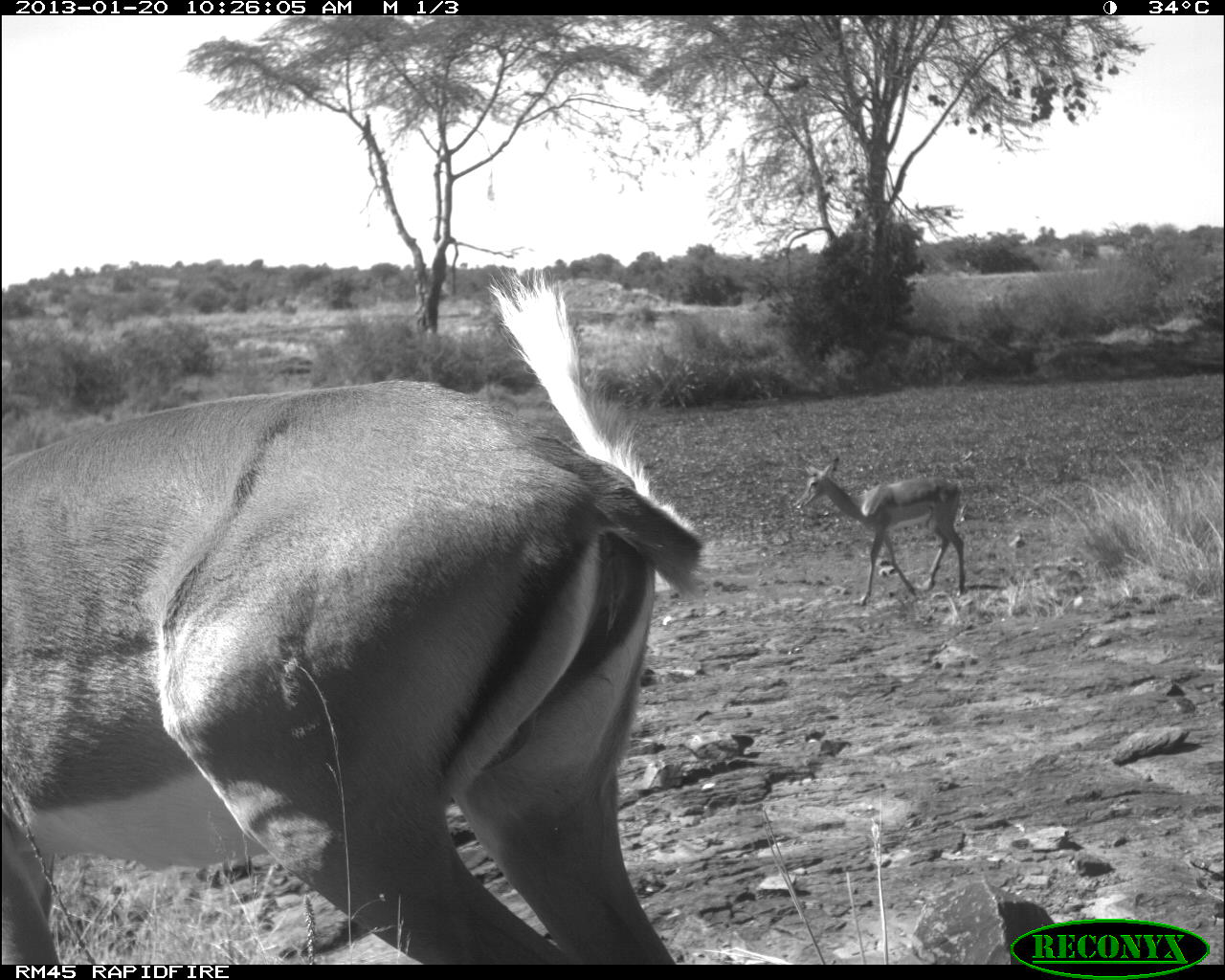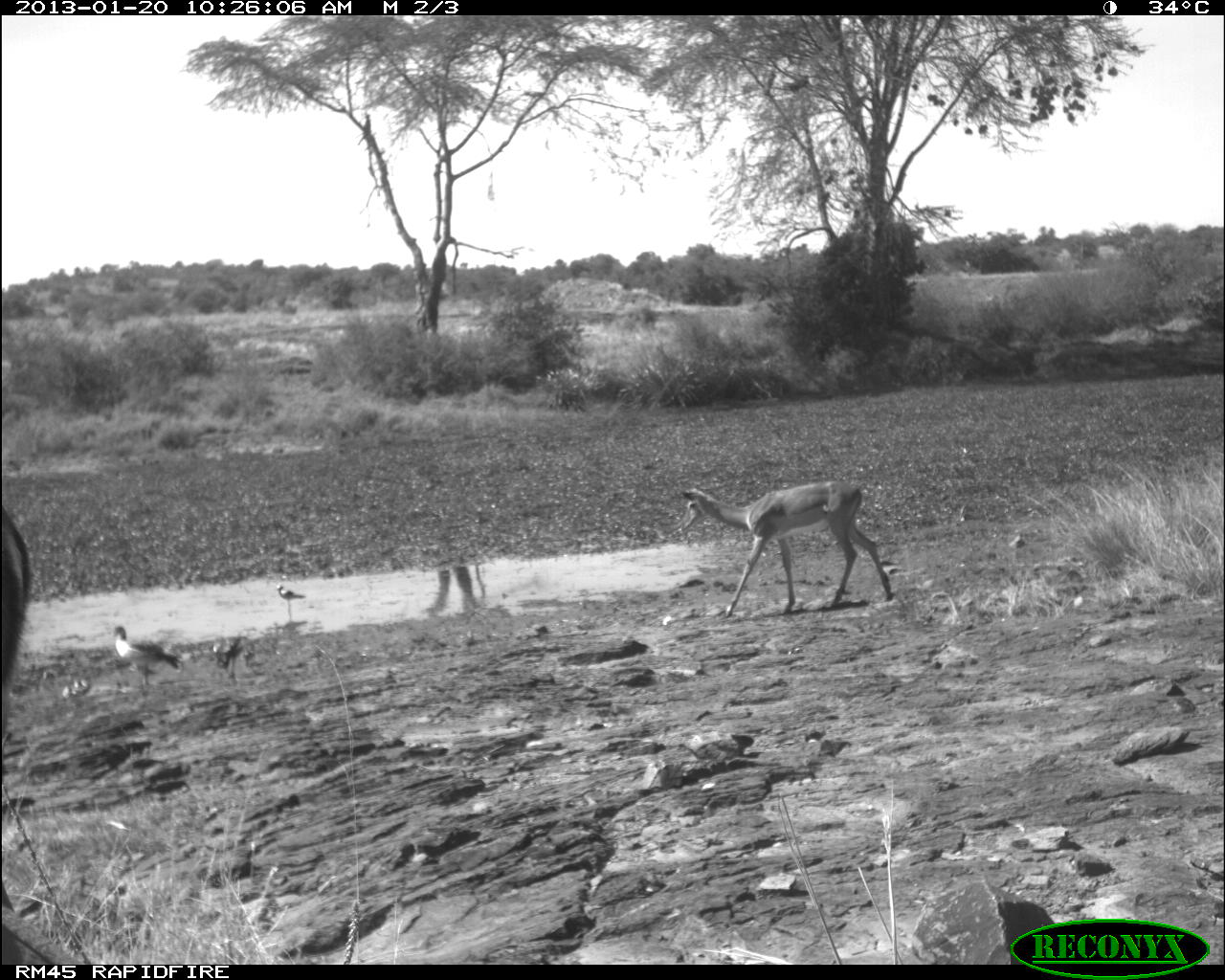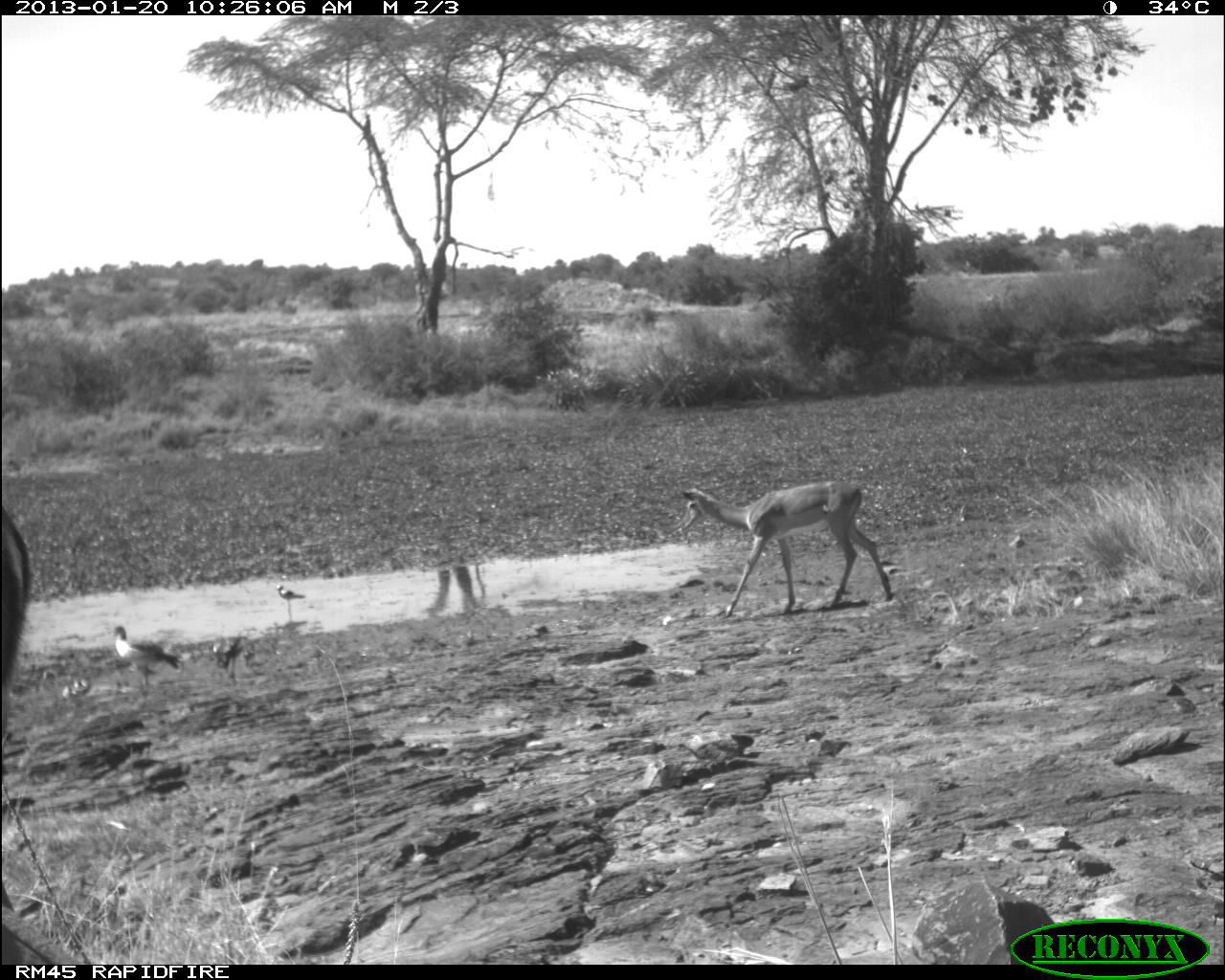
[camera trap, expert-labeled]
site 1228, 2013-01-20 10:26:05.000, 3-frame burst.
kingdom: Animalia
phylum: Chordata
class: Mammalia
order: Artiodactyla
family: Bovidae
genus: Aepyceros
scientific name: Aepyceros melampus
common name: impala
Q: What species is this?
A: Aepyceros melampus (impala).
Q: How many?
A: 2.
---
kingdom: Animalia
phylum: Chordata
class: Aves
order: Anseriformes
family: Anatidae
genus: Alopochen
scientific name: Alopochen aegyptiaca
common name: egyptian goose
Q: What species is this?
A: Alopochen aegyptiaca (egyptian goose).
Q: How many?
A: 2.